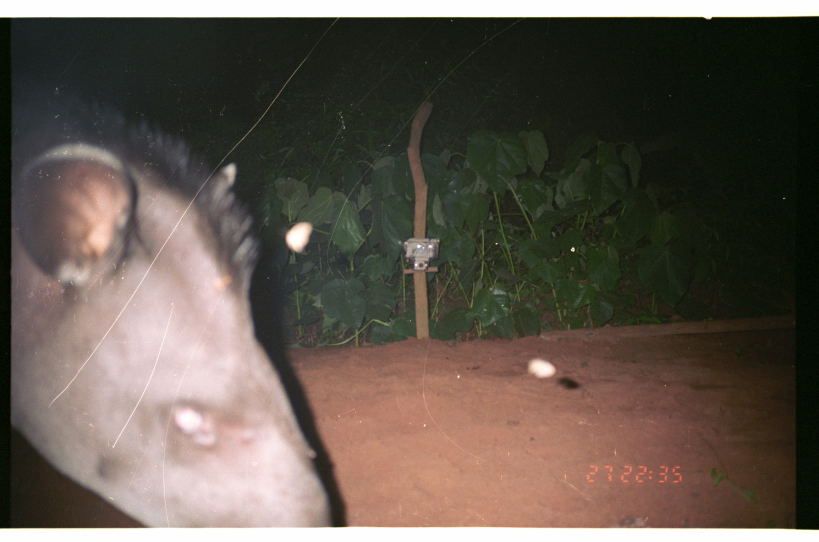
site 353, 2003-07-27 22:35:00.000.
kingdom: Animalia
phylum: Chordata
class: Mammalia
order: Perissodactyla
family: Tapiridae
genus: Tapirus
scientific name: Tapirus terrestris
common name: south american tapir